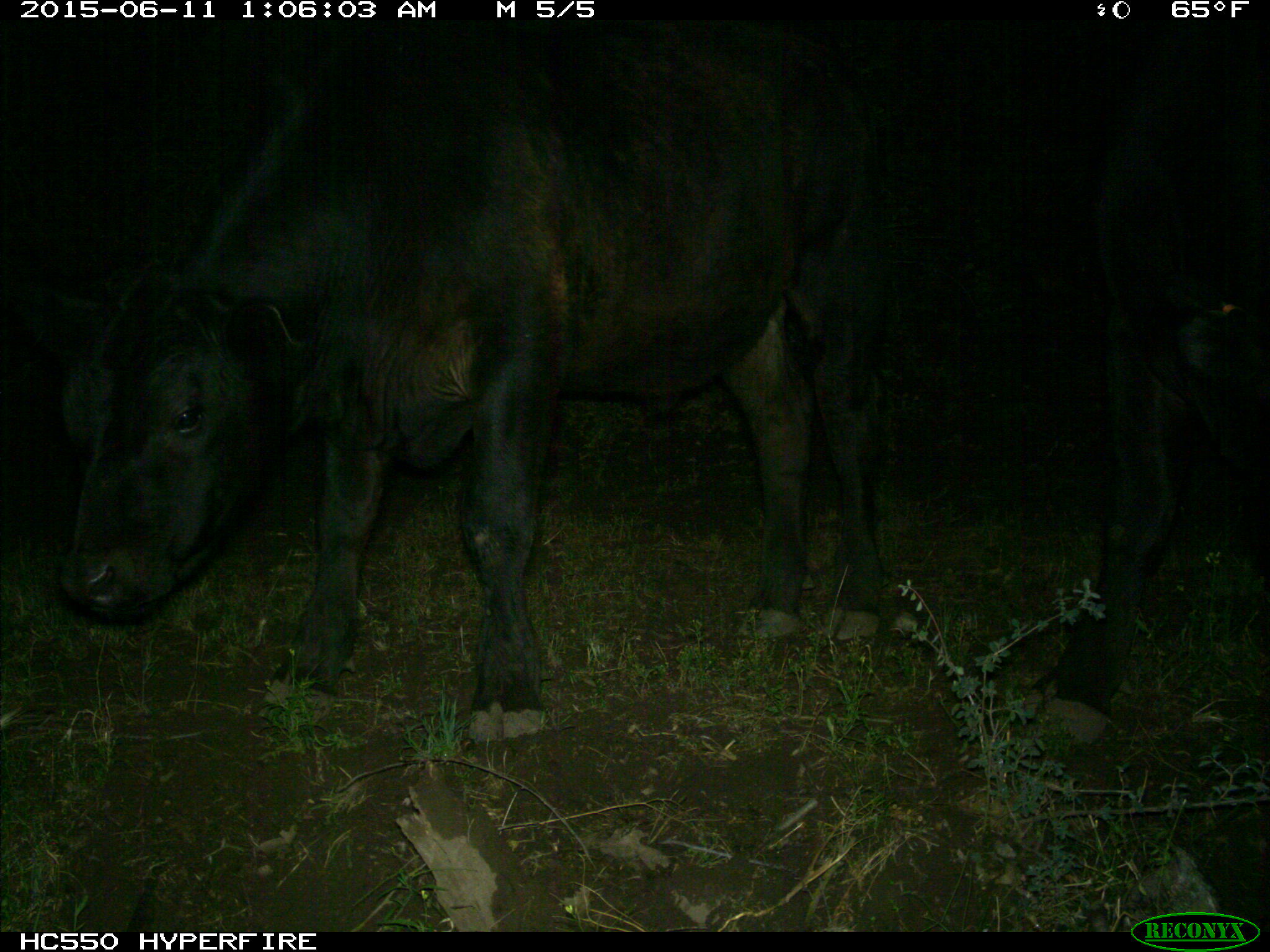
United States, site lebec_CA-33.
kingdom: Animalia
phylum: Chordata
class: Mammalia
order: Artiodactyla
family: Bovidae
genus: Bos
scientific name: Bos taurus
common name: domestic cow